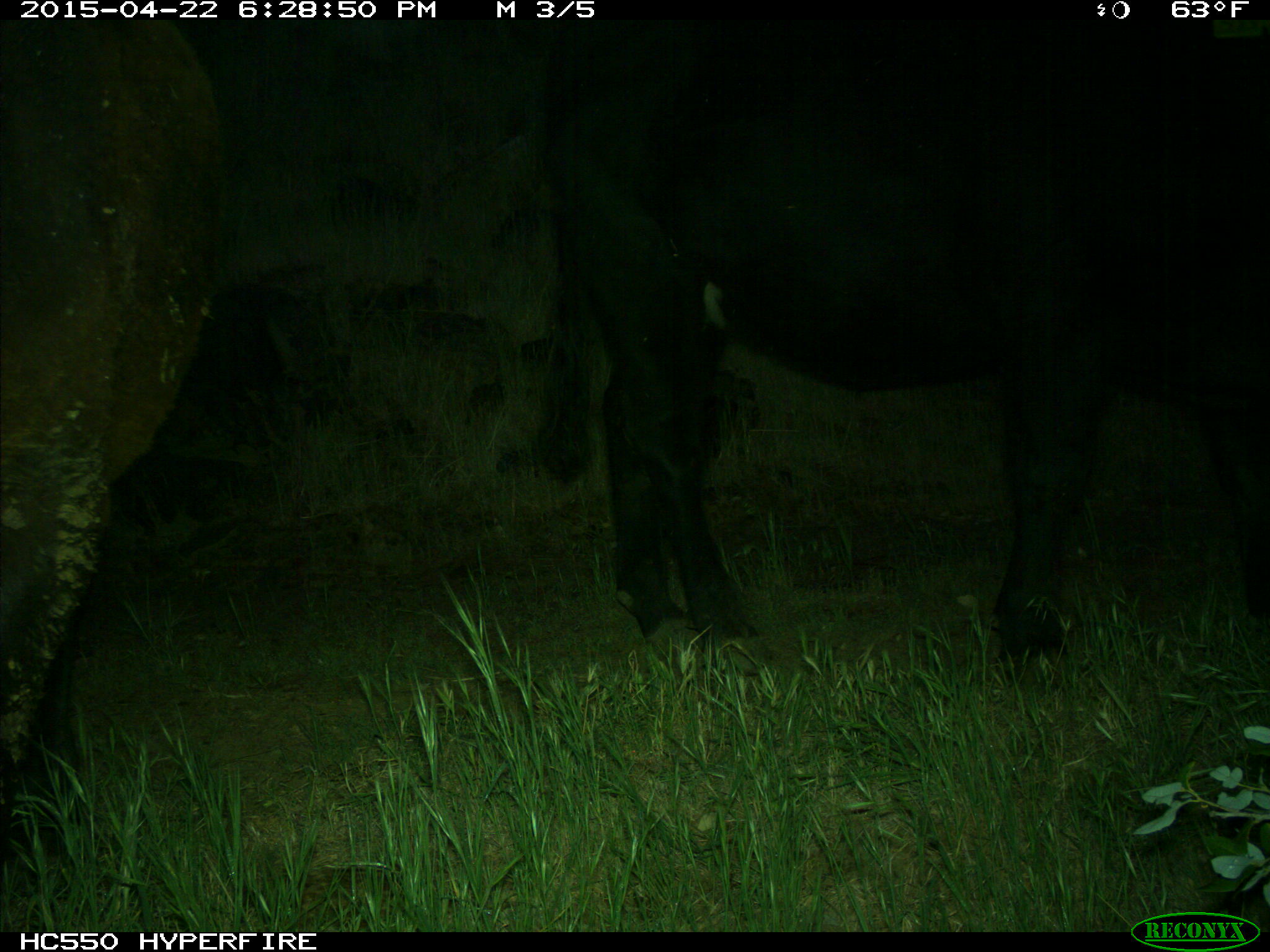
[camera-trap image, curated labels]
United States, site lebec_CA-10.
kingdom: Animalia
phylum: Chordata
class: Mammalia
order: Artiodactyla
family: Bovidae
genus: Bos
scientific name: Bos taurus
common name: domestic cow